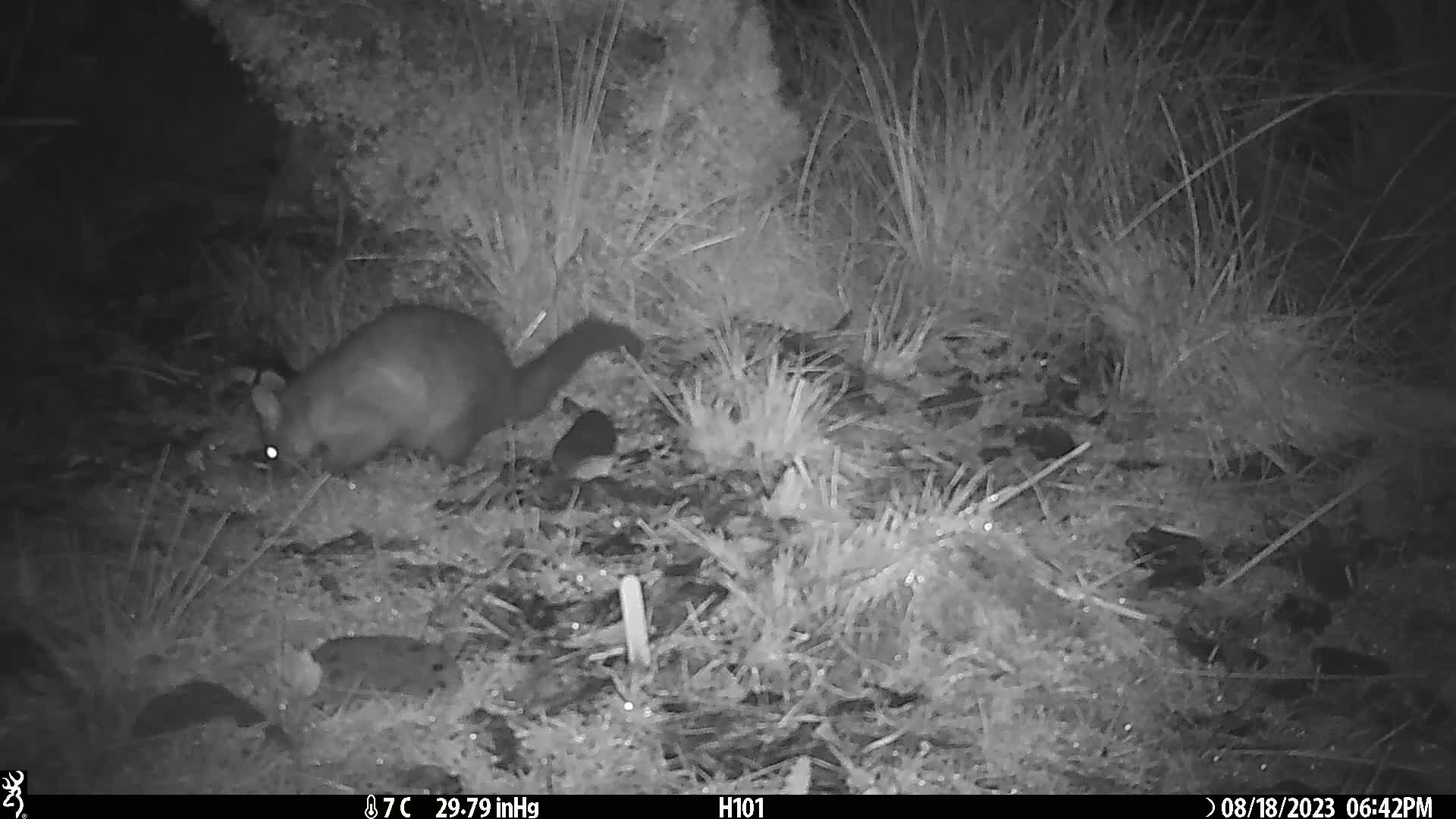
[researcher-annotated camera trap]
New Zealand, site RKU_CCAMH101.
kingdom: Animalia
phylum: Chordata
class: Mammalia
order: Diprotodontia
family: Phalangeridae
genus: Trichosurus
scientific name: Trichosurus vulpecula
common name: common brushtail possum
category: possum